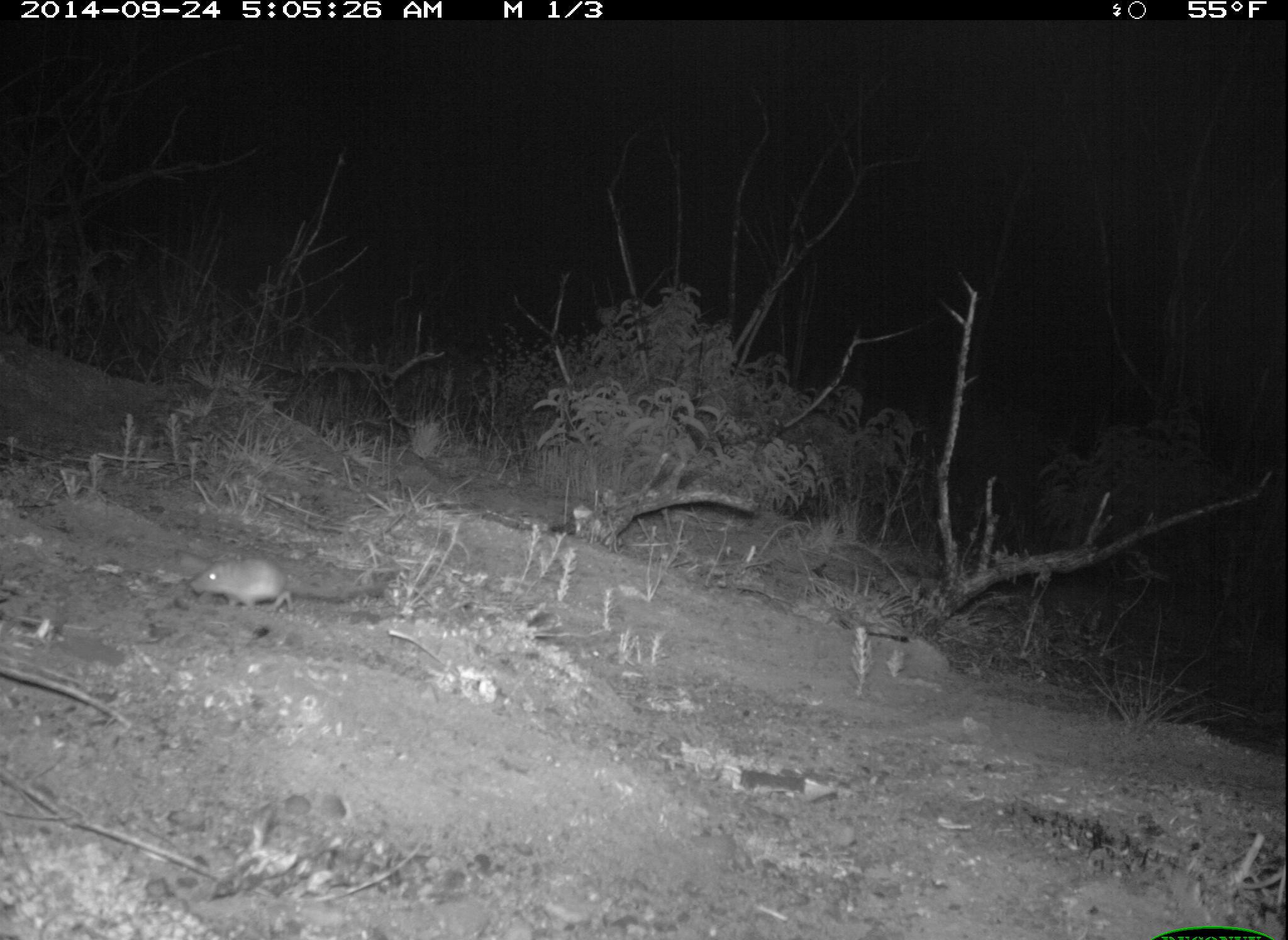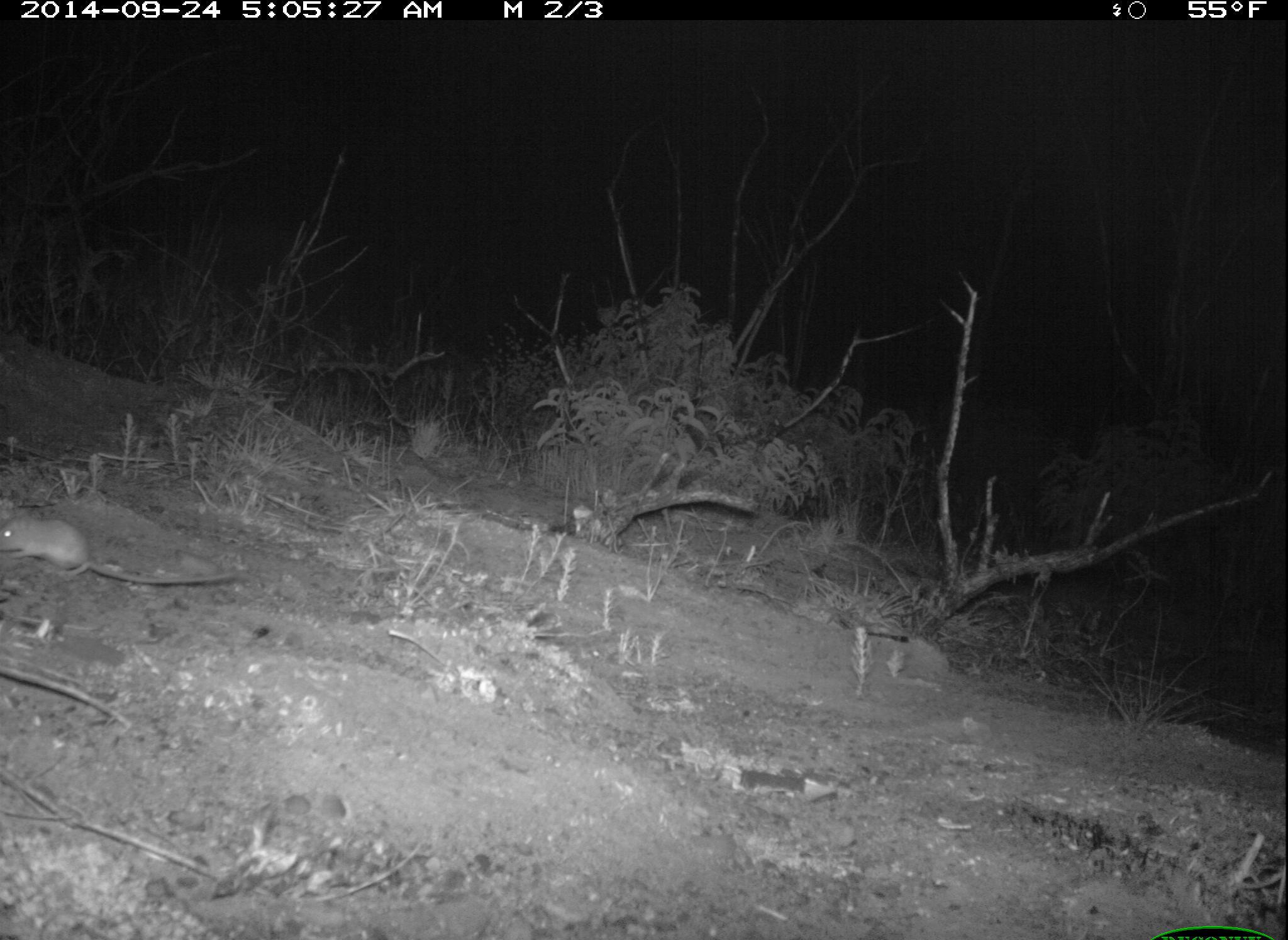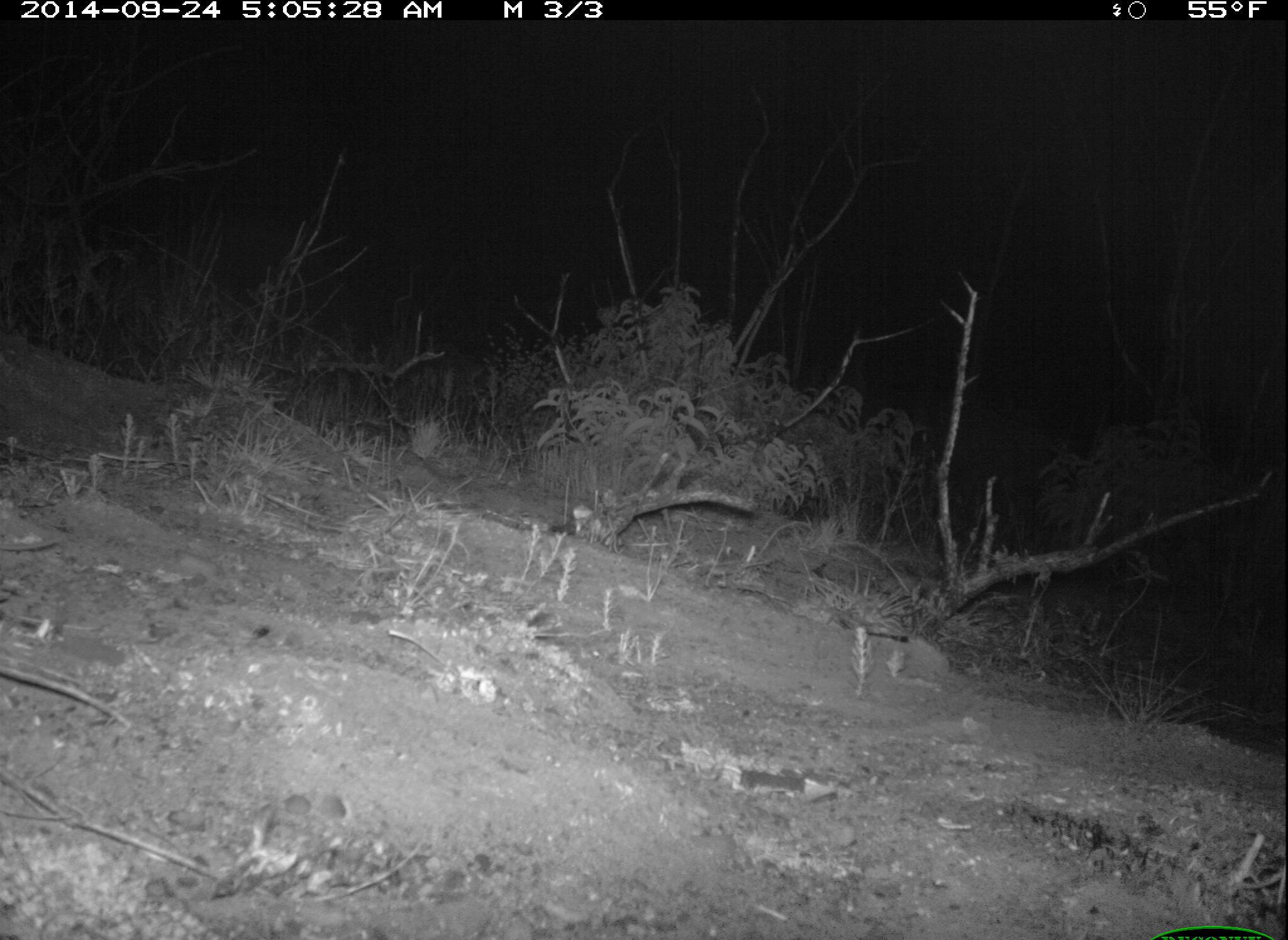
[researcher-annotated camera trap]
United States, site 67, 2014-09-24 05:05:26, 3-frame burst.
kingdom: Animalia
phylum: Chordata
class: Mammalia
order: Rodentia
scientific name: Rodentia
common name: rodent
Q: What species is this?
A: Rodent (Rodentia).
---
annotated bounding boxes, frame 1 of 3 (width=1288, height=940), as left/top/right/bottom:
rodent: 187/550/402/615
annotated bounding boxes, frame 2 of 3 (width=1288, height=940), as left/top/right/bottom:
rodent: 0/508/243/586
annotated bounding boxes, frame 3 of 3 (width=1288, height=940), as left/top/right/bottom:
rodent: 0/534/59/556